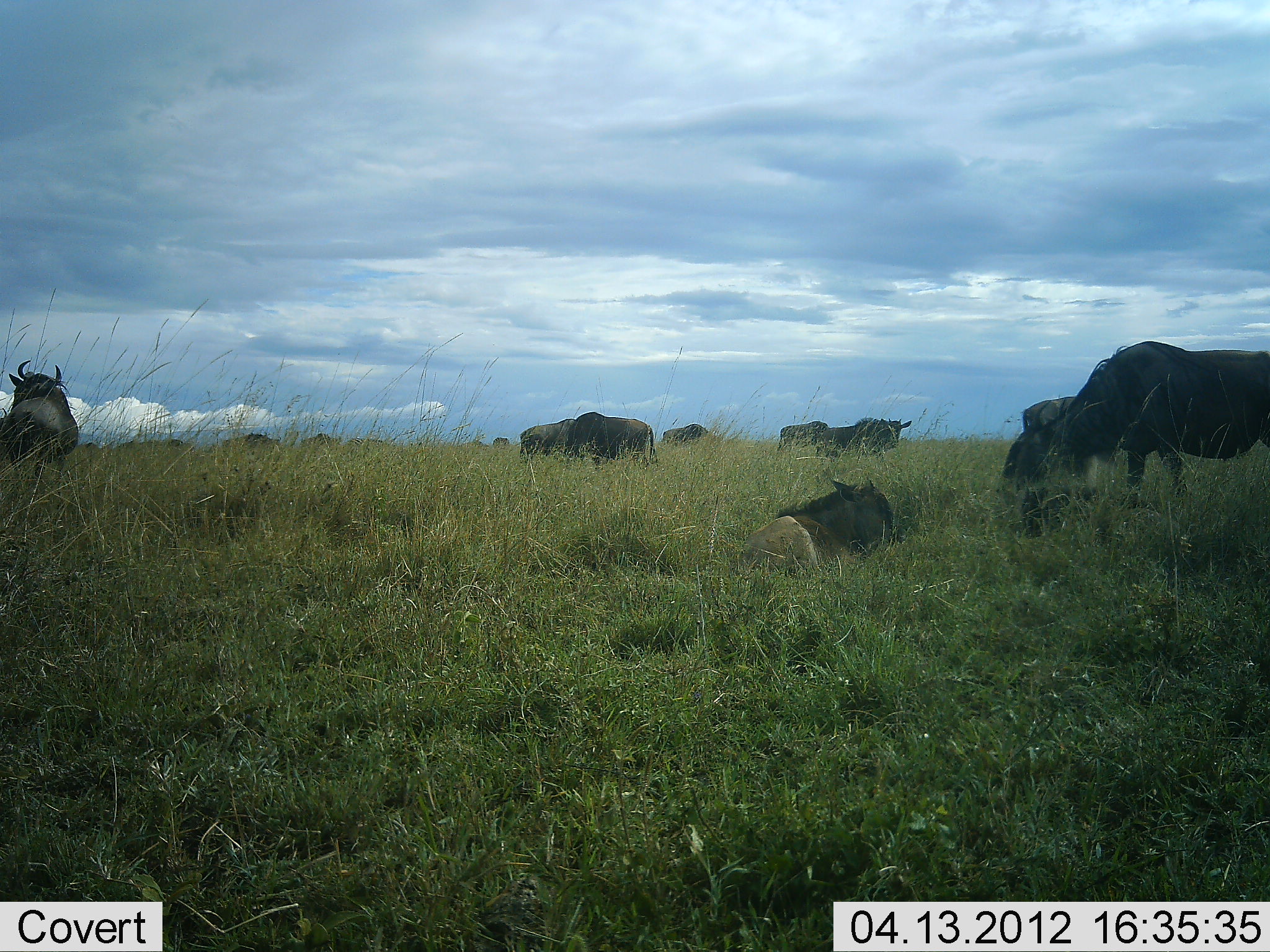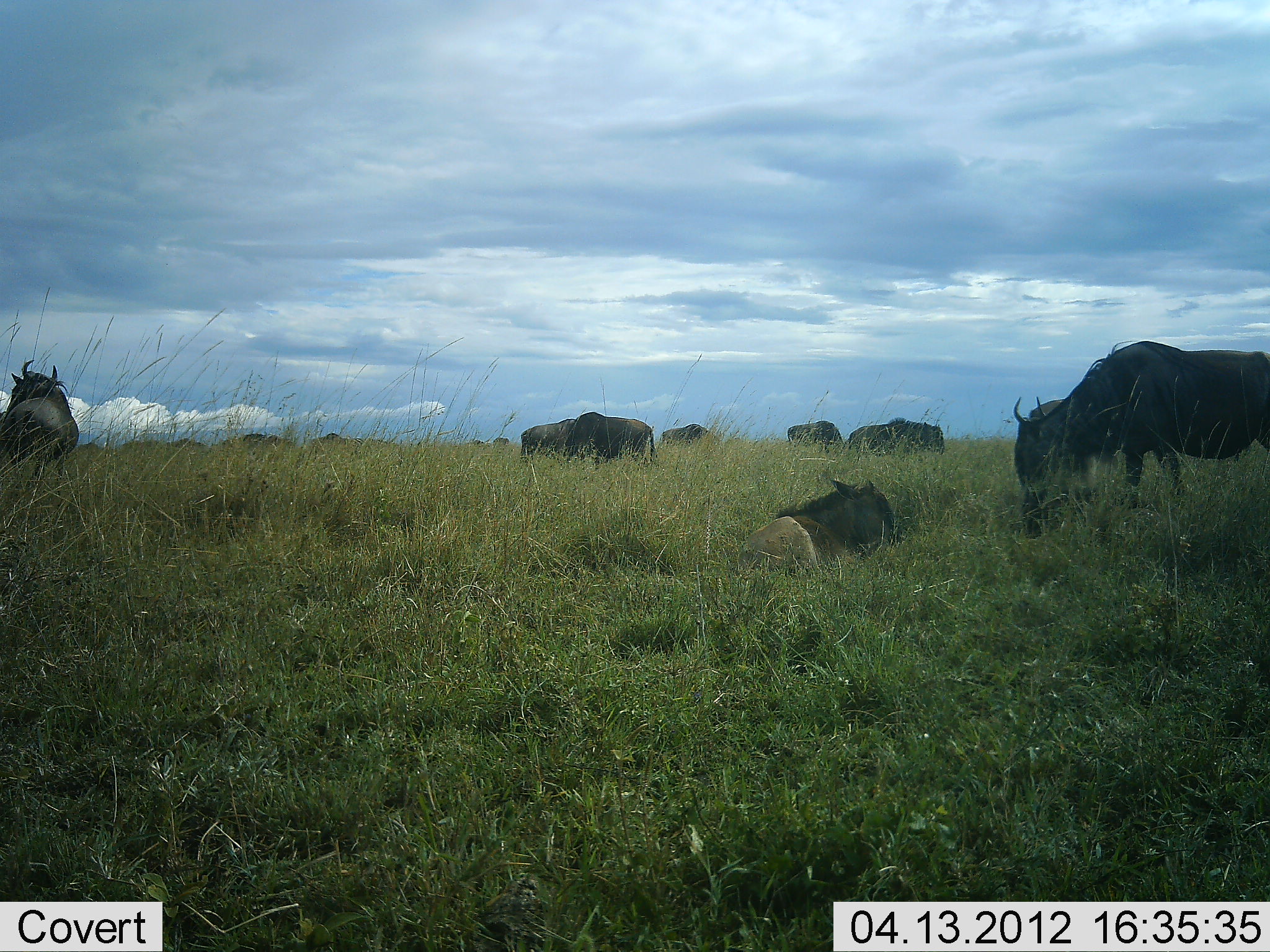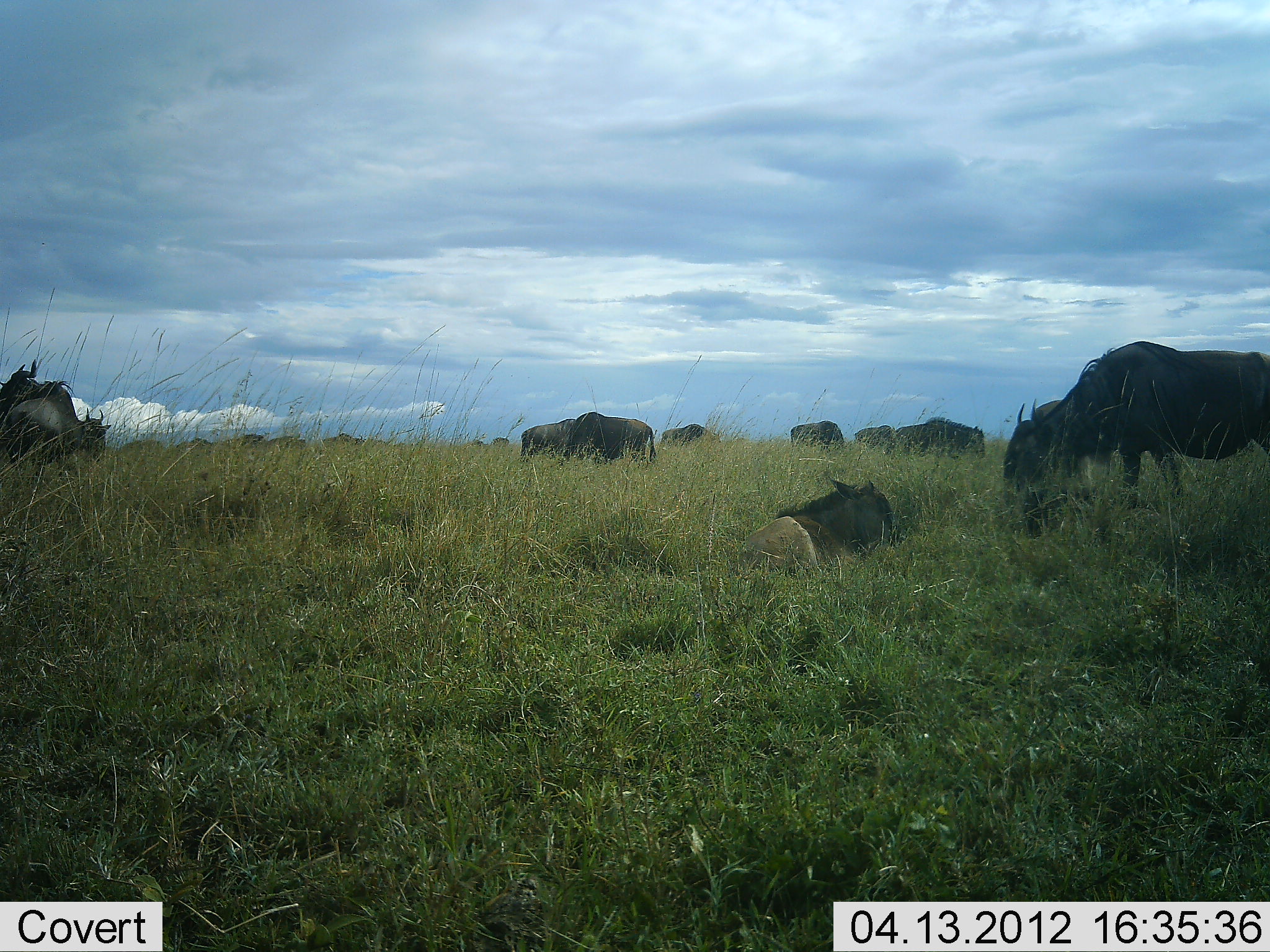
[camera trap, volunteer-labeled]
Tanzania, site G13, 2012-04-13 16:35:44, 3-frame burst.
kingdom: Animalia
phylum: Chordata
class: Mammalia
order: Artiodactyla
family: Bovidae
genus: Connochaetes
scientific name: Connochaetes taurinus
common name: blue wildebeest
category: wildebeest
Wildebeest (blue wildebeest) (Connochaetes taurinus), count 11-50. Behavior (volunteer vote fractions): standing 44%, resting 72%, moving 44%, interacting 0%. Young present (vote fraction): 48%. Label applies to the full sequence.